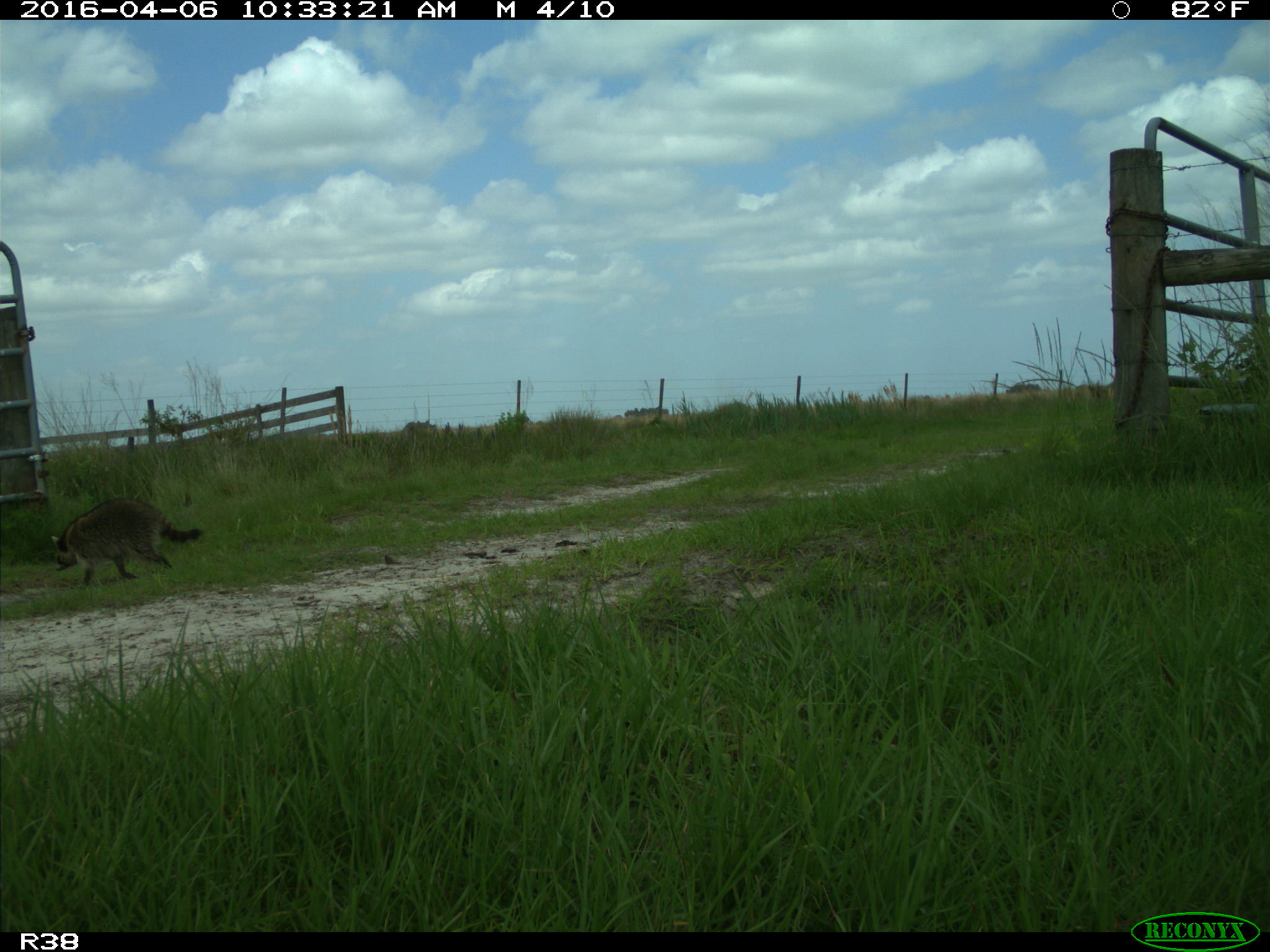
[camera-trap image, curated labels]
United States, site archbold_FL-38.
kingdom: Animalia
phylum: Chordata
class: Mammalia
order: Carnivora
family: Procyonidae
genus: Procyon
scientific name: Procyon lotor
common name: common raccoon